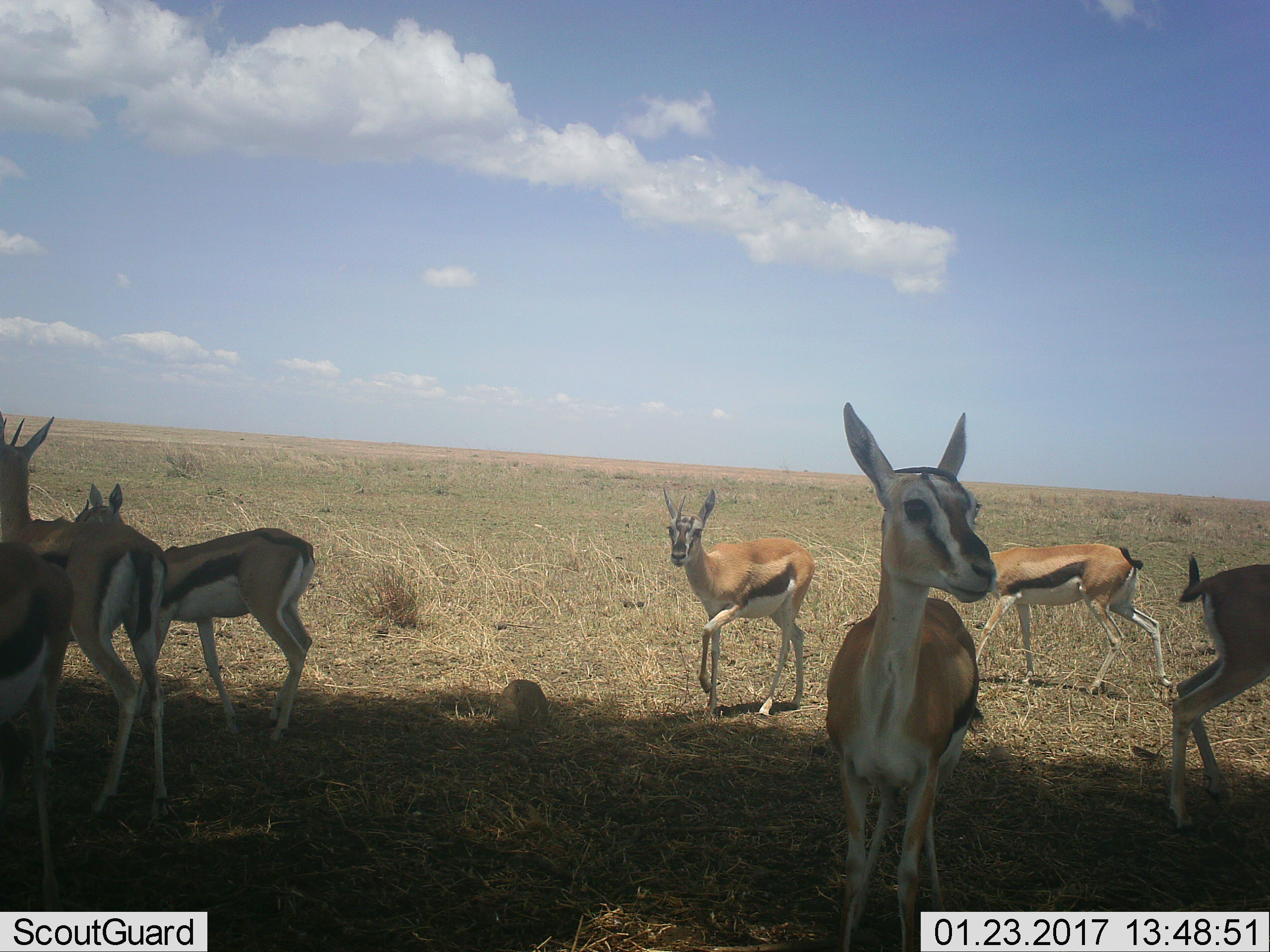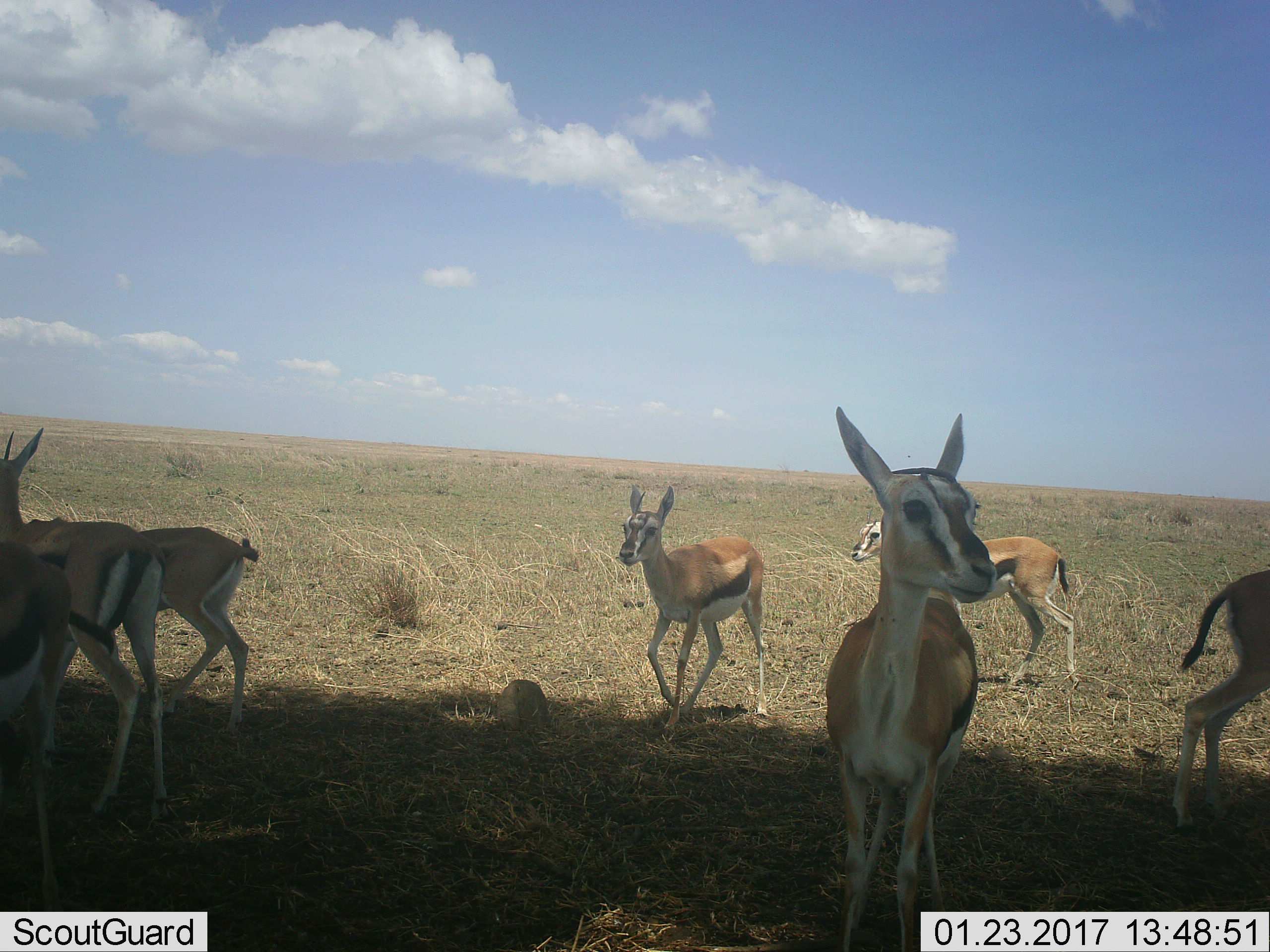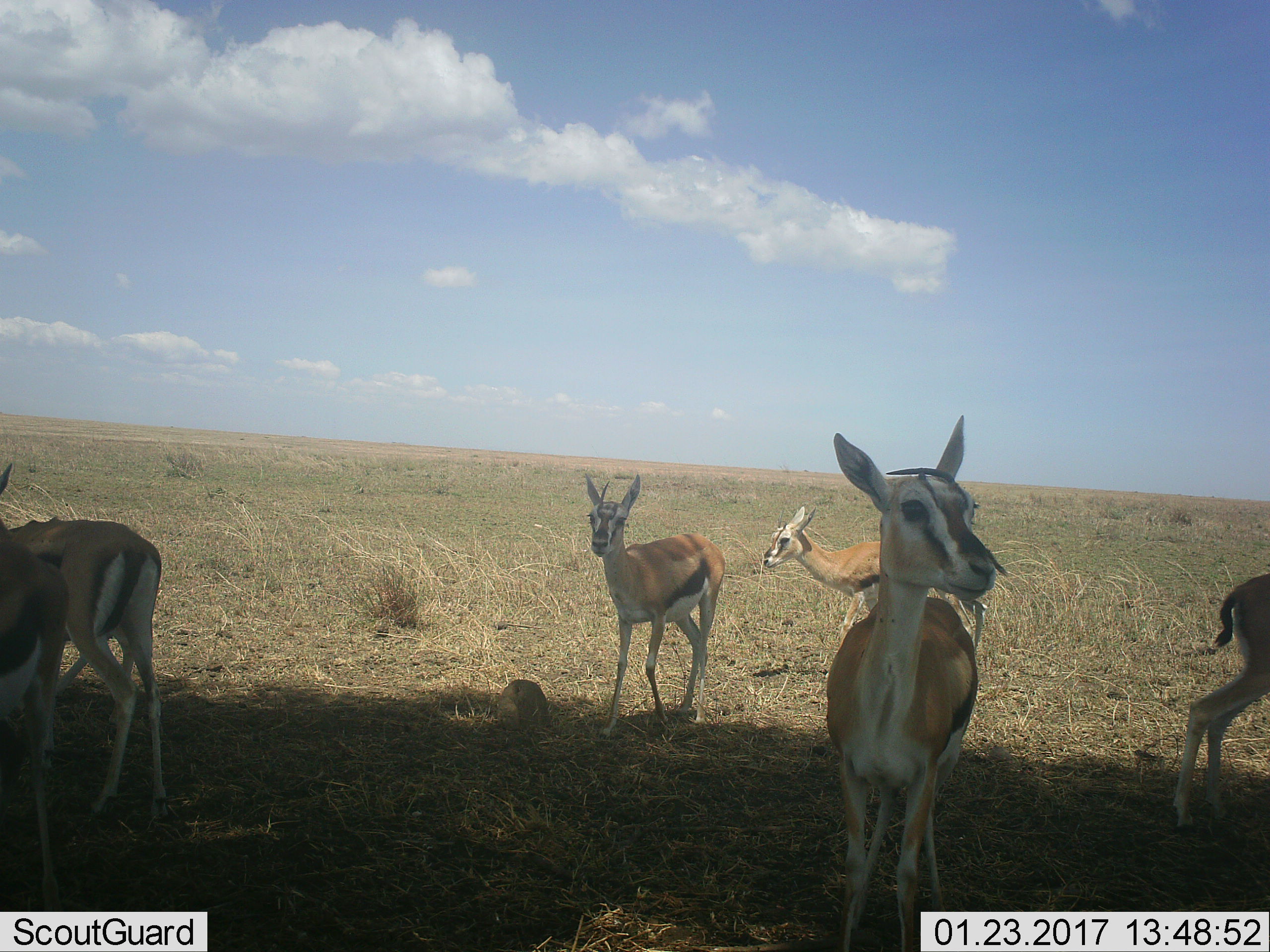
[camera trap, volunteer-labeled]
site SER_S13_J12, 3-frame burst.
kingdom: Animalia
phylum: Chordata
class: Mammalia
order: Artiodactyla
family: Bovidae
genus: Eudorcas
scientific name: Eudorcas thomsonii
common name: thomson's gazelle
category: gazellethomsons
Gazellethomsons (thomson's gazelle) (Eudorcas thomsonii), count 7. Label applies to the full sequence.